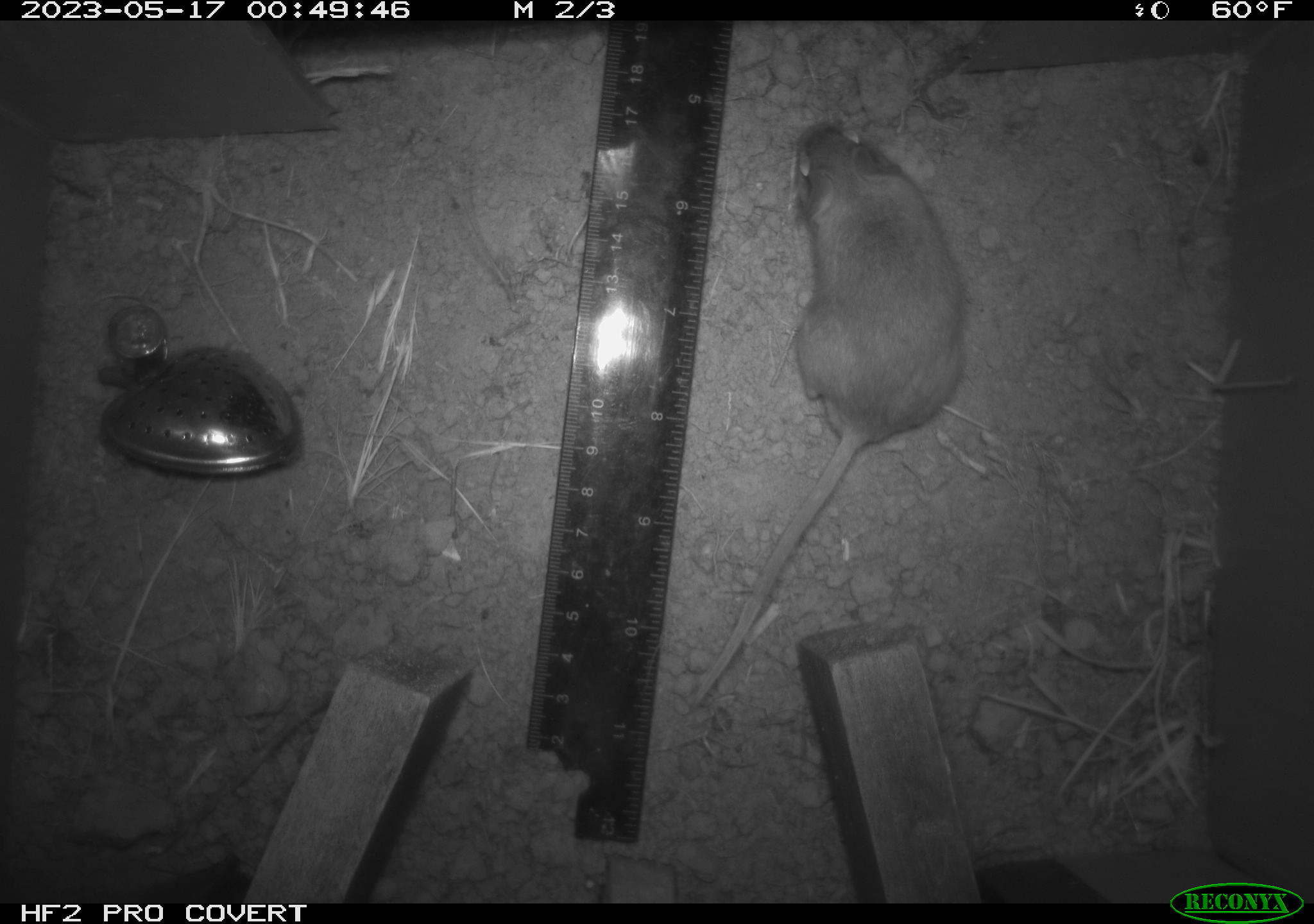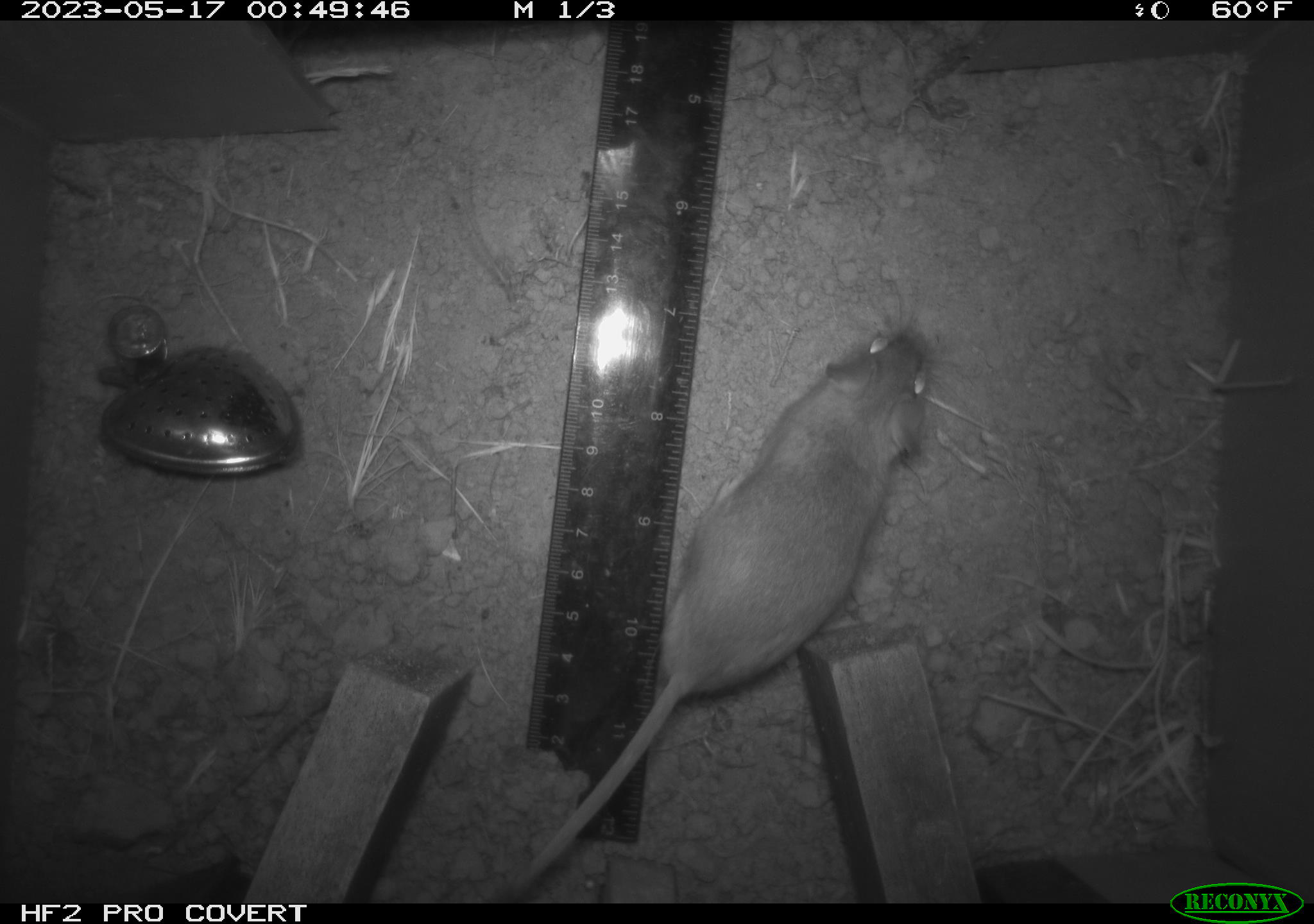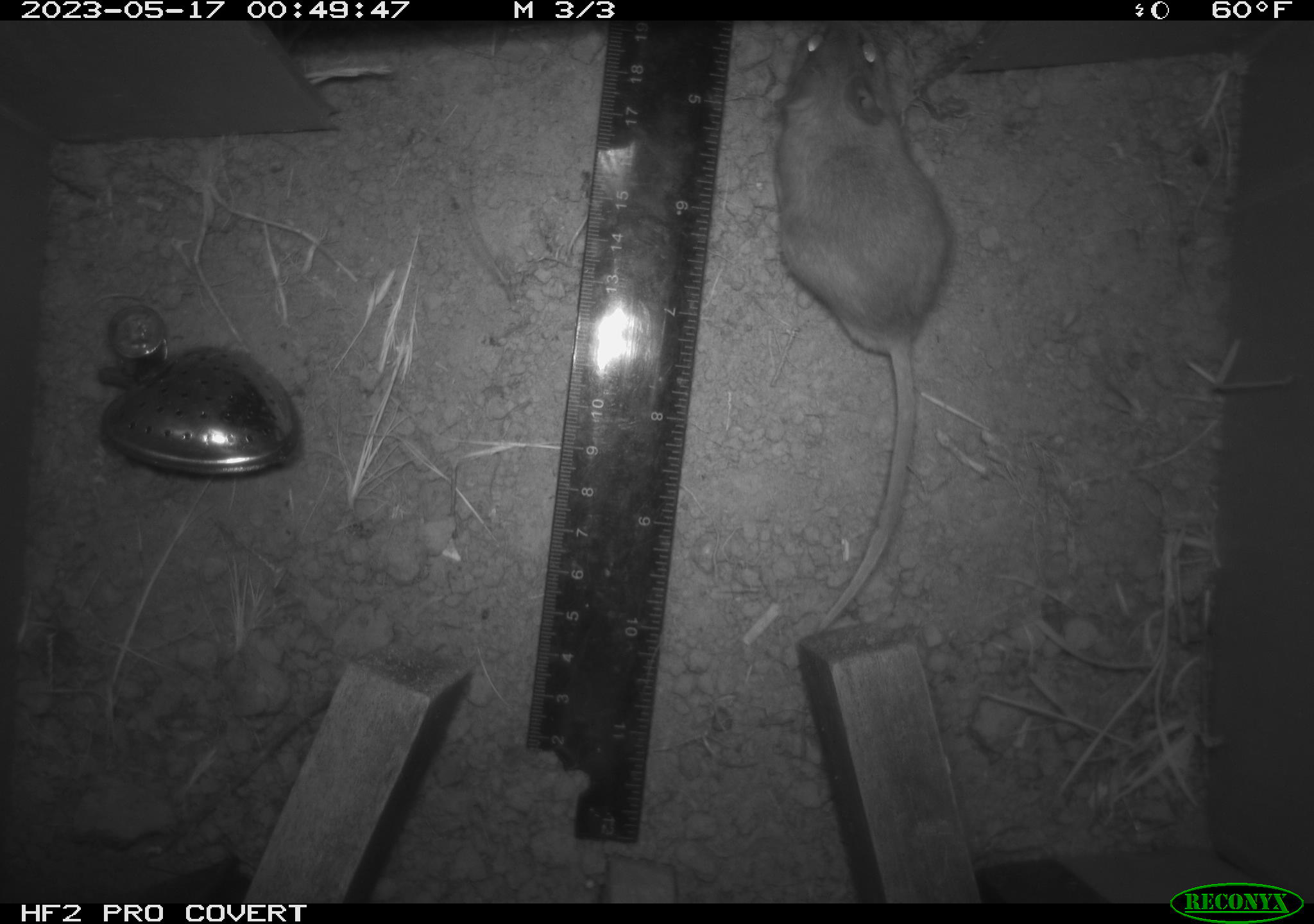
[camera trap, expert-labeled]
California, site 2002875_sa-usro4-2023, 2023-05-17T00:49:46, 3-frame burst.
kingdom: Animalia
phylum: Chordata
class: Mammalia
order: Rodentia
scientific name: Rodentia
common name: mouse species